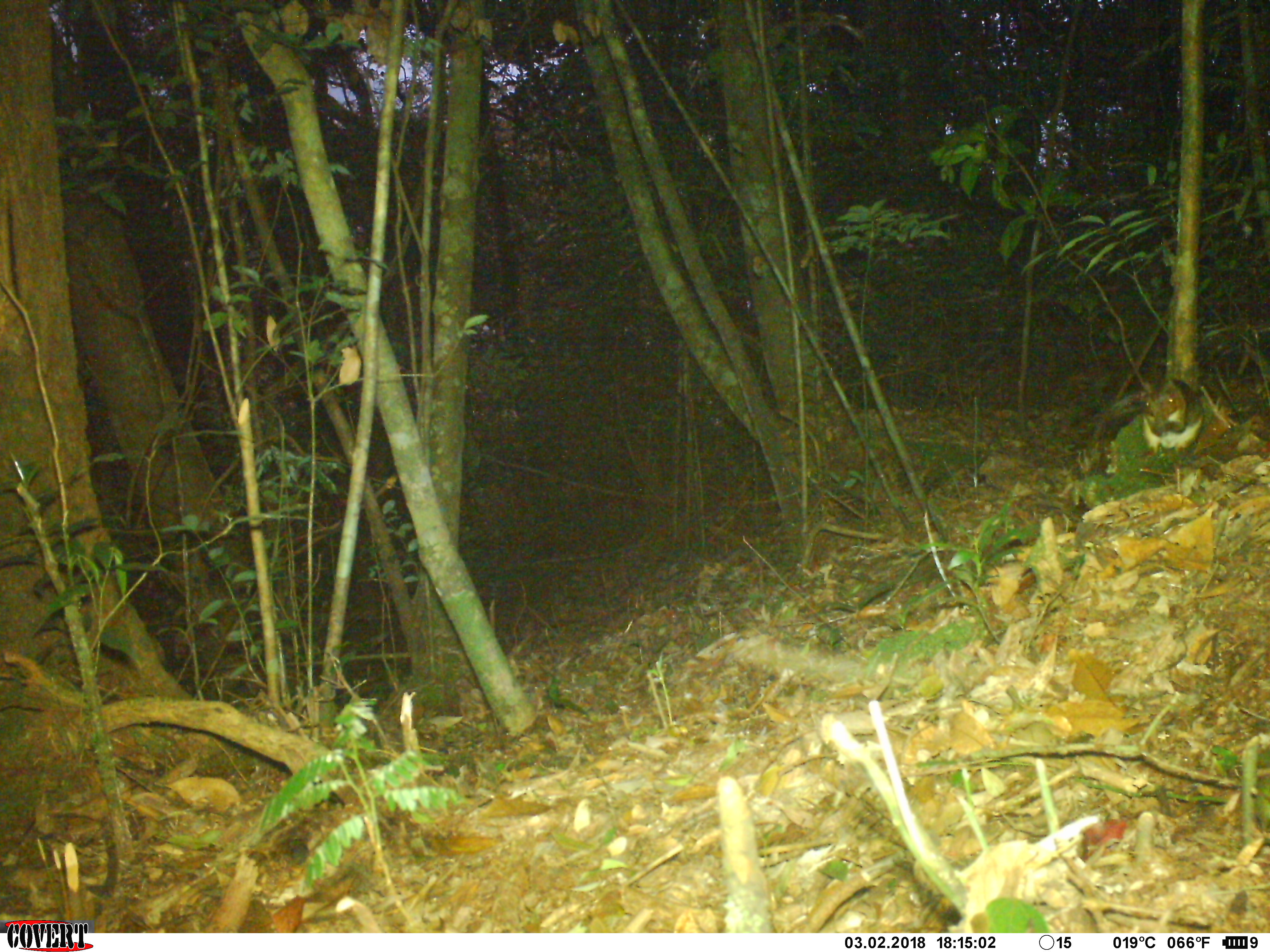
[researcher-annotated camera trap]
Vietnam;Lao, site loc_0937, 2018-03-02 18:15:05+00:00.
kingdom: Animalia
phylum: Chordata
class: Mammalia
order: Rodentia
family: Sciuridae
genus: Dremomys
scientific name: Dremomys rufigenis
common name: red-cheeked squirrel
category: red cheeked squirrel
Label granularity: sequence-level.